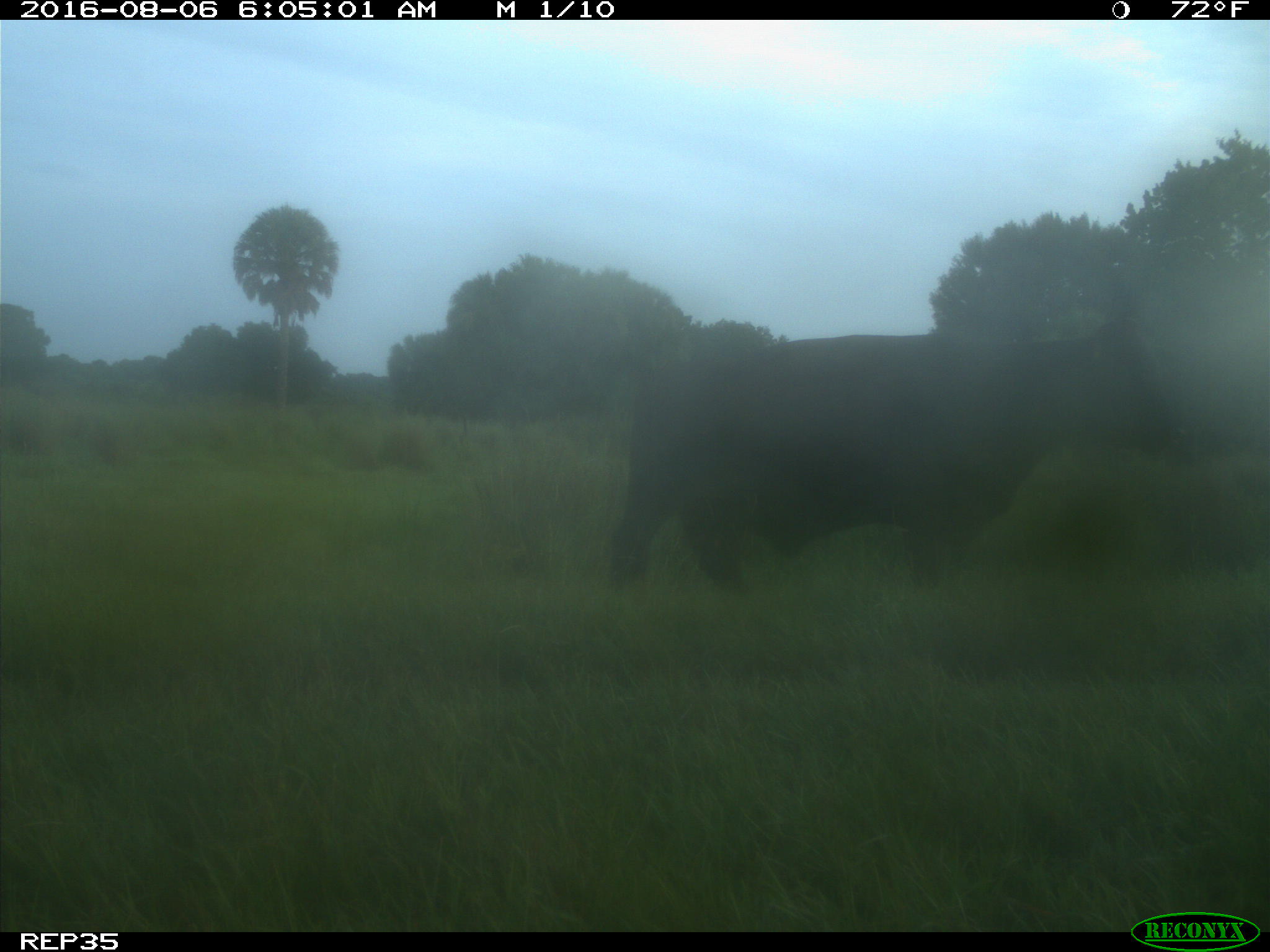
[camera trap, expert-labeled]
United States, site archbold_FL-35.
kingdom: Animalia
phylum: Chordata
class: Mammalia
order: Artiodactyla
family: Bovidae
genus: Bos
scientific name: Bos taurus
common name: domestic cow